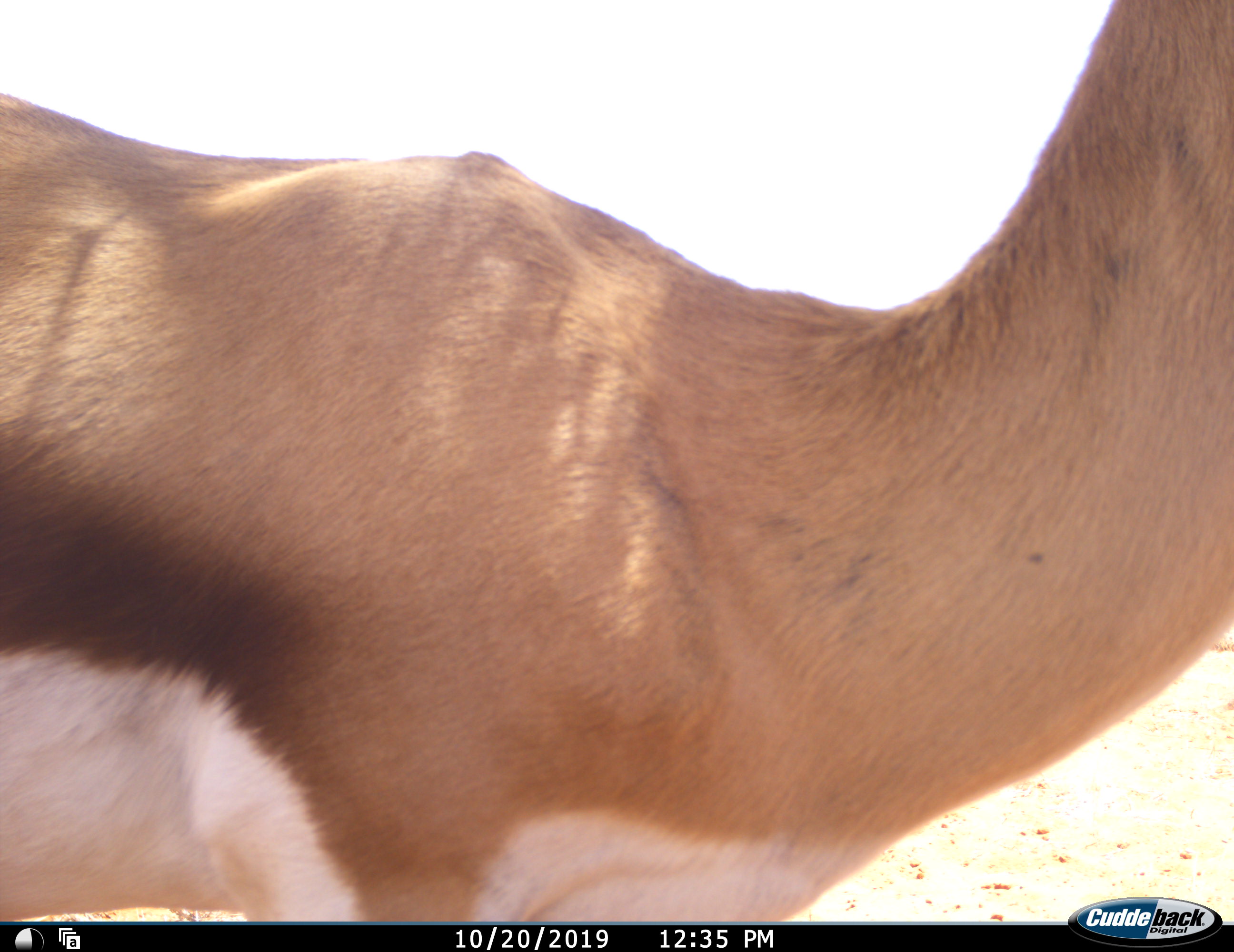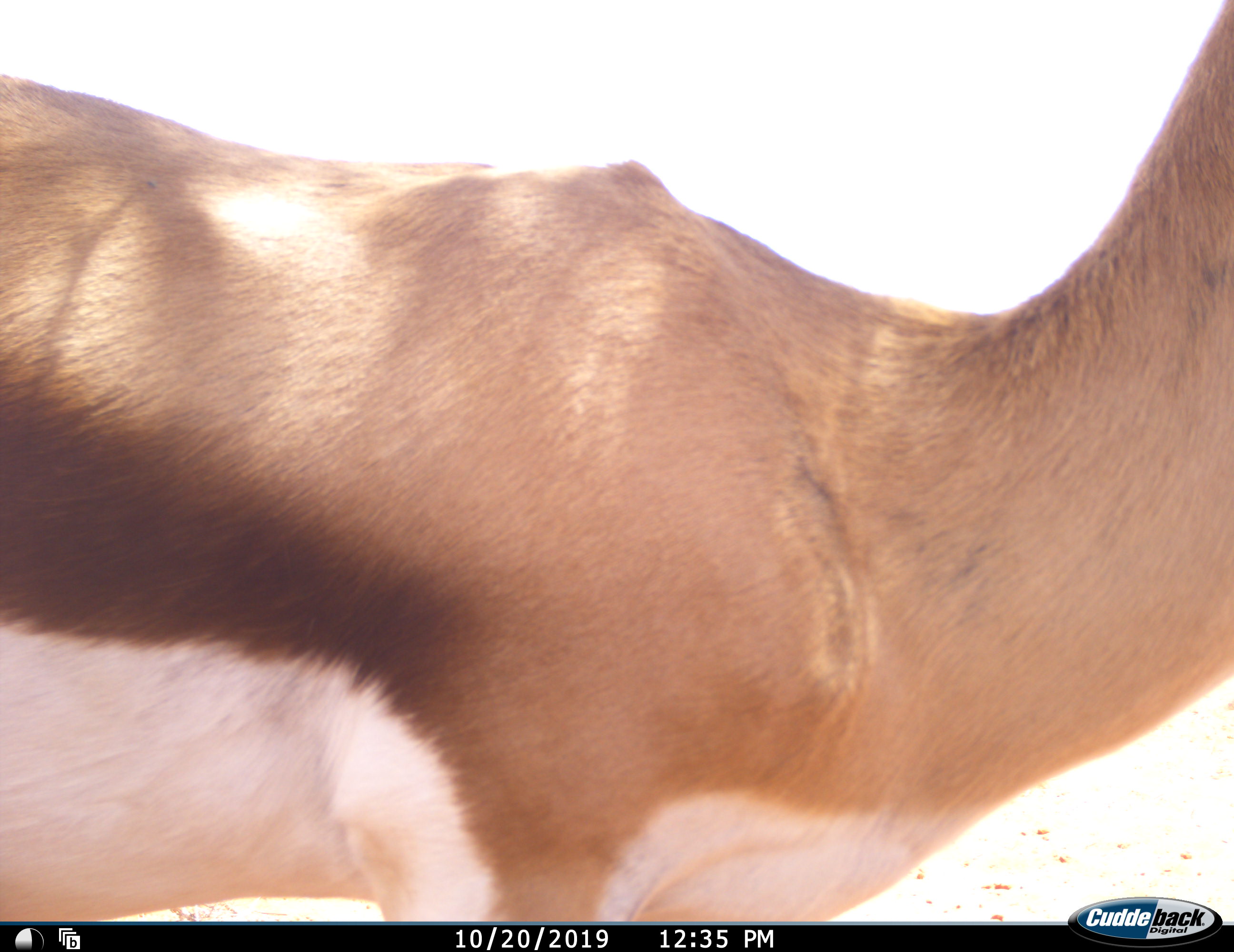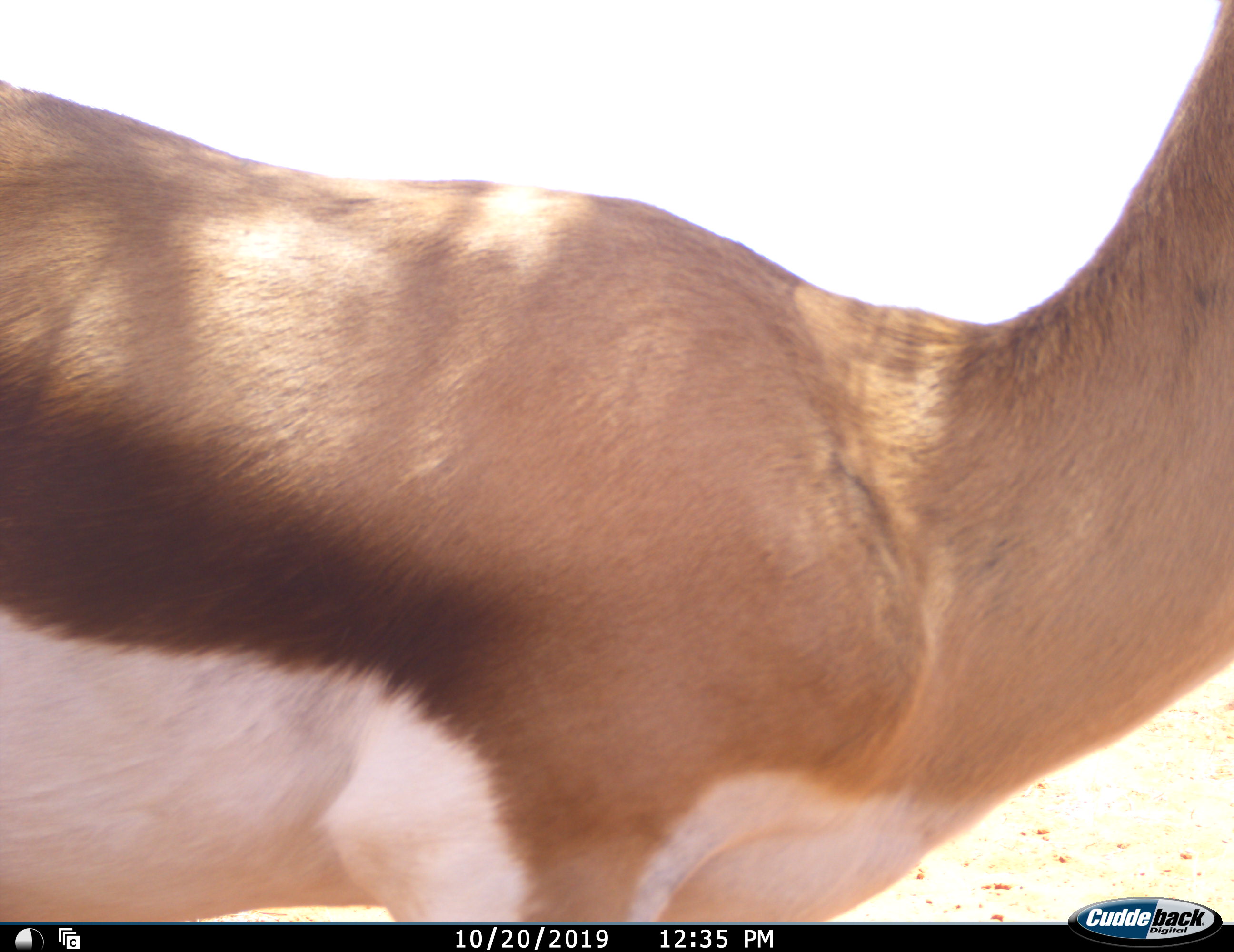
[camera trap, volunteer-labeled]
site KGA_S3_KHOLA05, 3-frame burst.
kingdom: Animalia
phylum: Chordata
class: Mammalia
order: Artiodactyla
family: Bovidae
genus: Antidorcas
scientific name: Antidorcas marsupialis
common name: springbok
Springbok (Antidorcas marsupialis), count 1. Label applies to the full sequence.